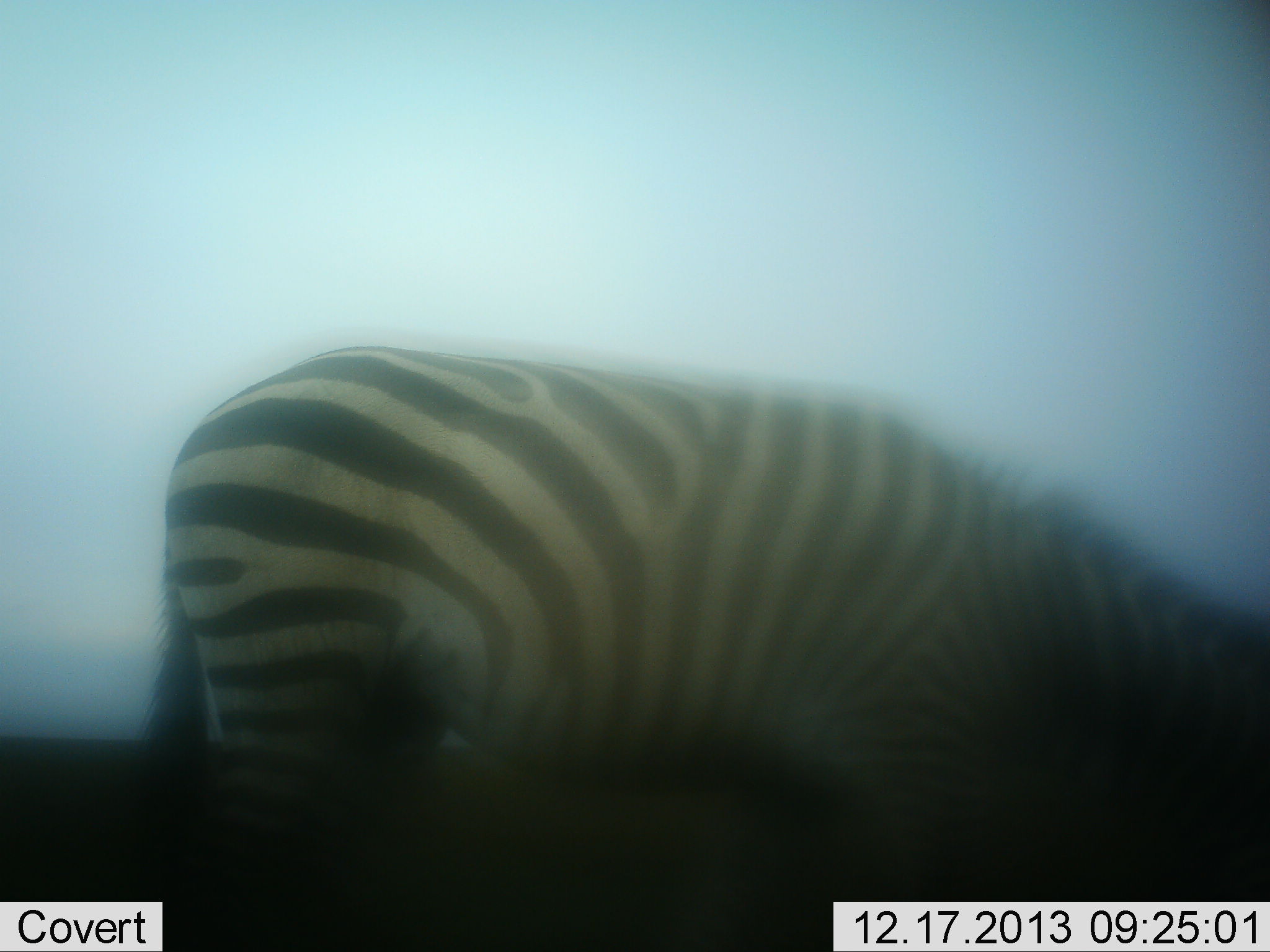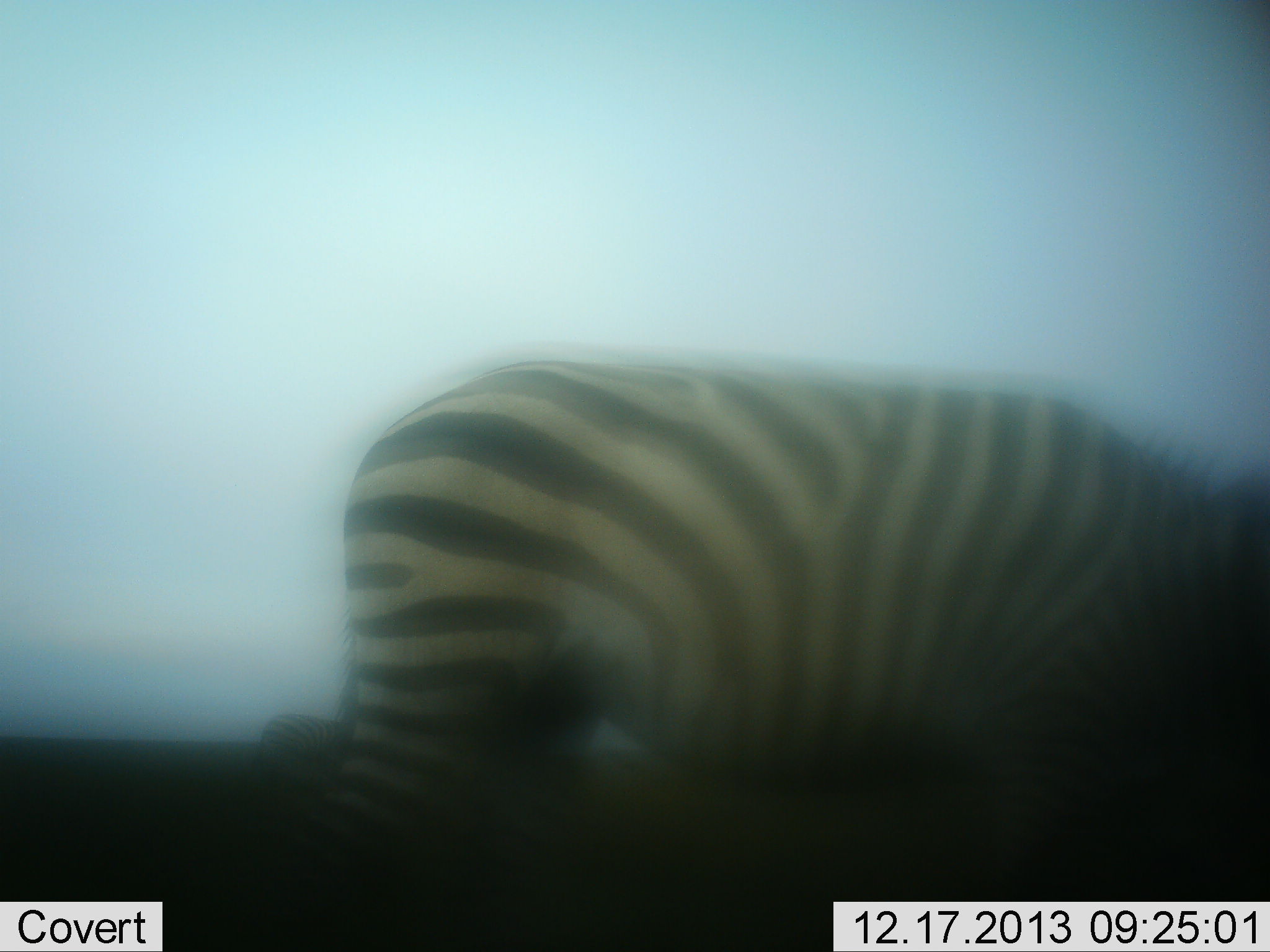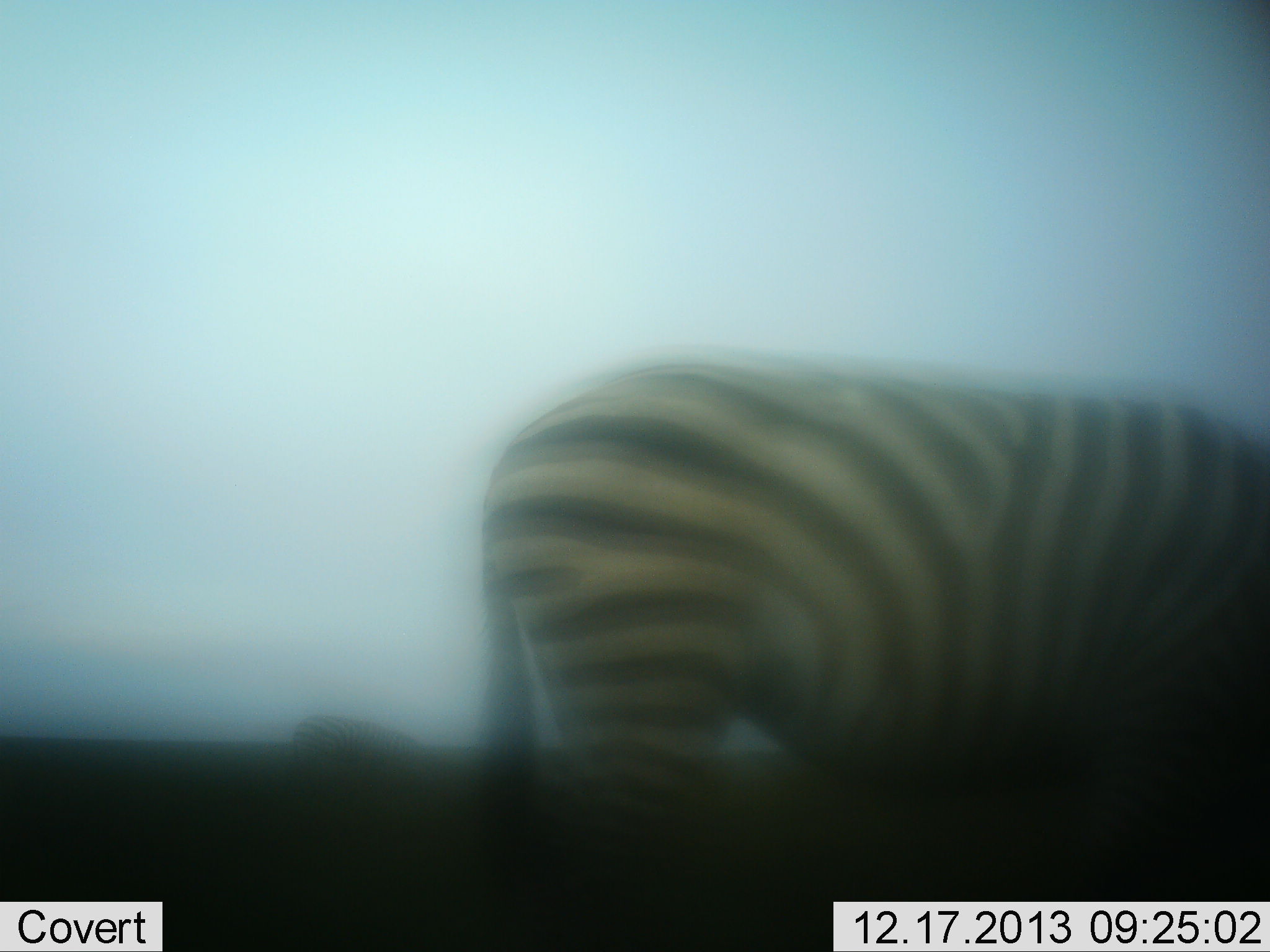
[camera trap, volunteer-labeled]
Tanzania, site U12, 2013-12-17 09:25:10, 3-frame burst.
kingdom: Animalia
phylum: Chordata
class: Mammalia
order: Perissodactyla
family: Equidae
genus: Equus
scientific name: Equus quagga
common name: plains zebra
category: zebra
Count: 2.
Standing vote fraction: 0%.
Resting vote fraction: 0%.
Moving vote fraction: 70%.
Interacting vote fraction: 0%.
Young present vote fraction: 0%.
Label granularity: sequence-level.